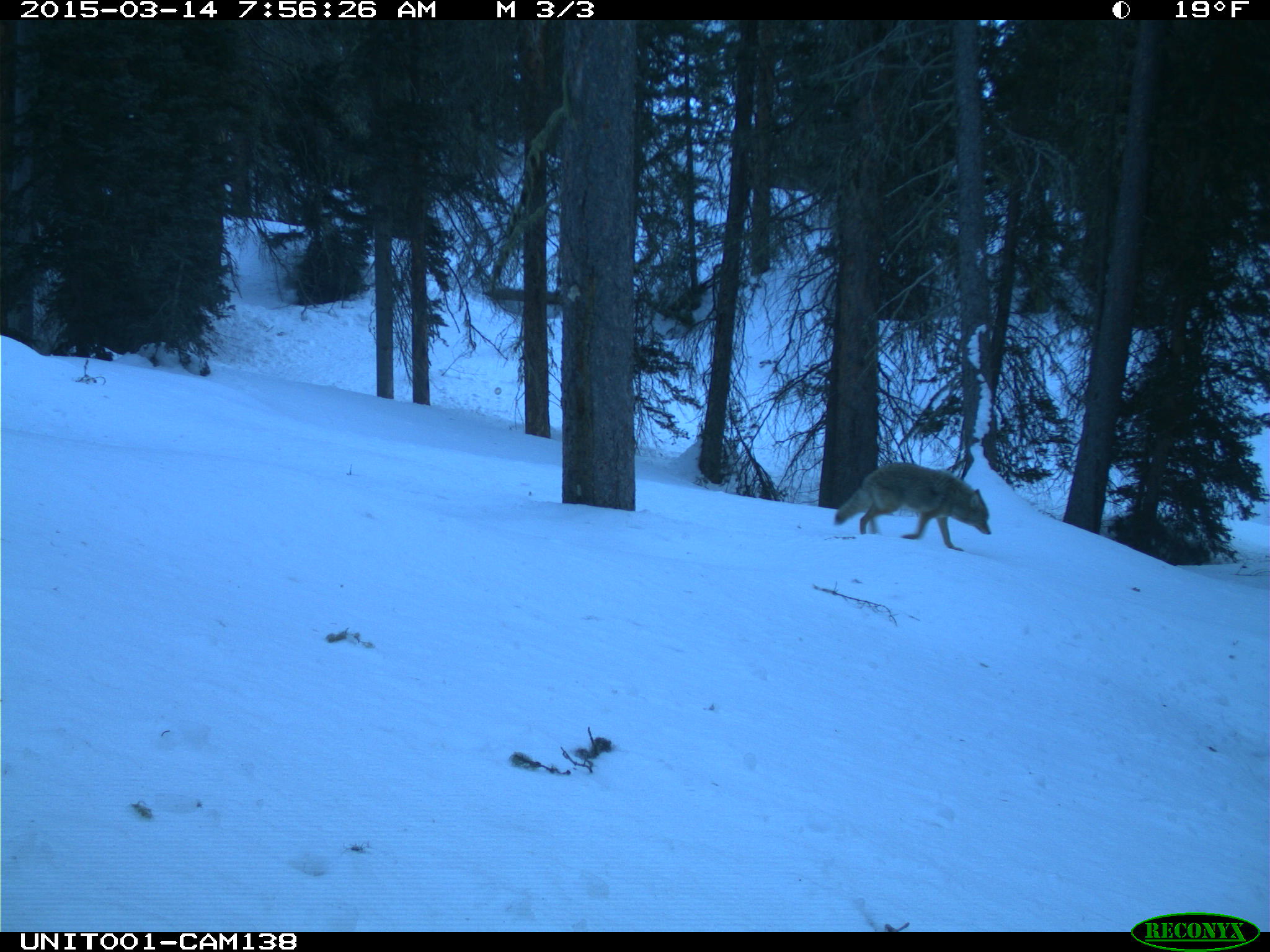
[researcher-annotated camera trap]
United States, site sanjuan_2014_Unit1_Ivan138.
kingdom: Animalia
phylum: Chordata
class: Mammalia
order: Carnivora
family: Canidae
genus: Canis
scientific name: Canis latrans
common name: coyote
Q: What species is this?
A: Canis latrans (coyote).